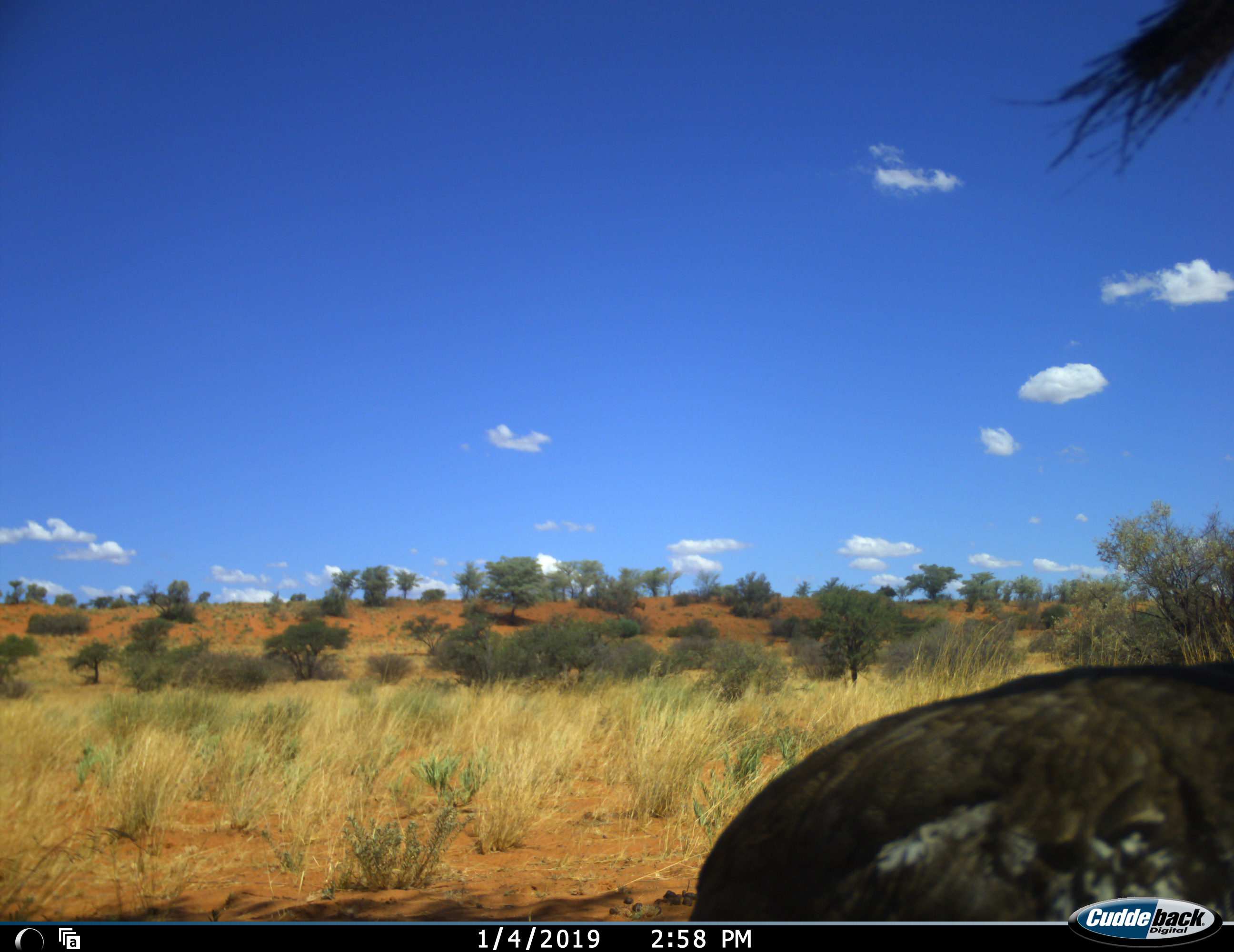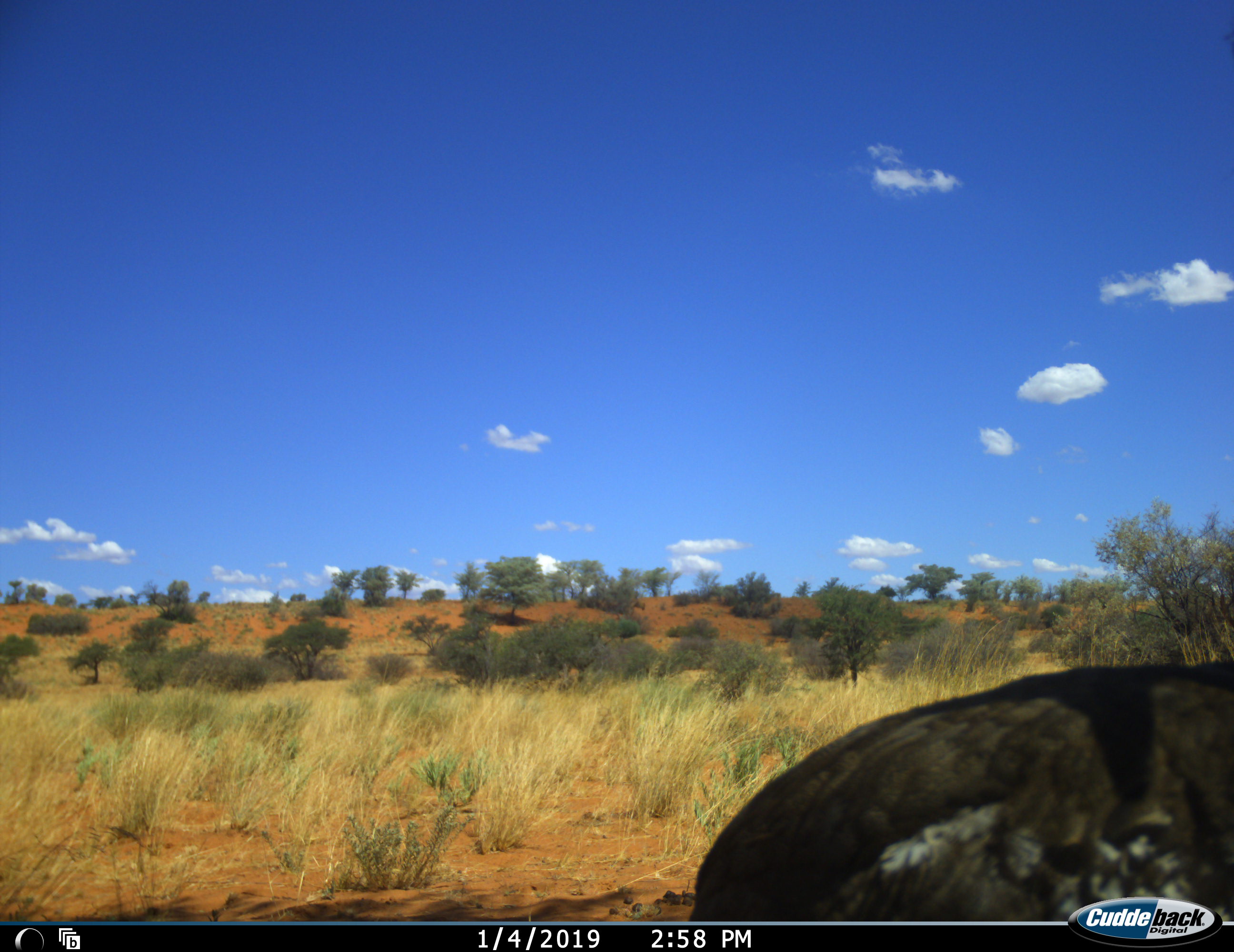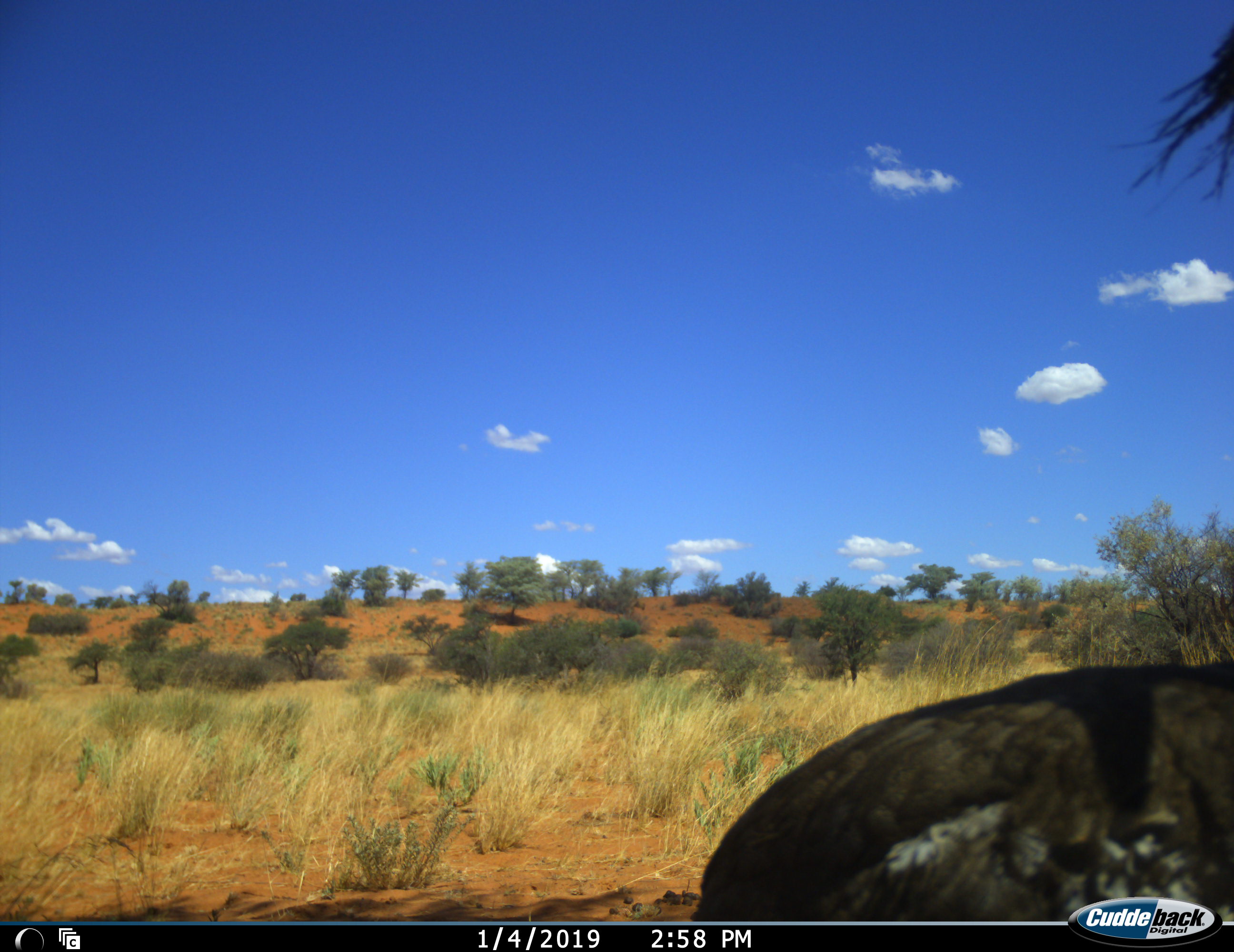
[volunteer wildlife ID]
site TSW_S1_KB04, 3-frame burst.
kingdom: Animalia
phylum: Chordata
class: Aves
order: Struthioniformes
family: Struthionidae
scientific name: Struthionidae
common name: ostrich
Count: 1.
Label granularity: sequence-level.